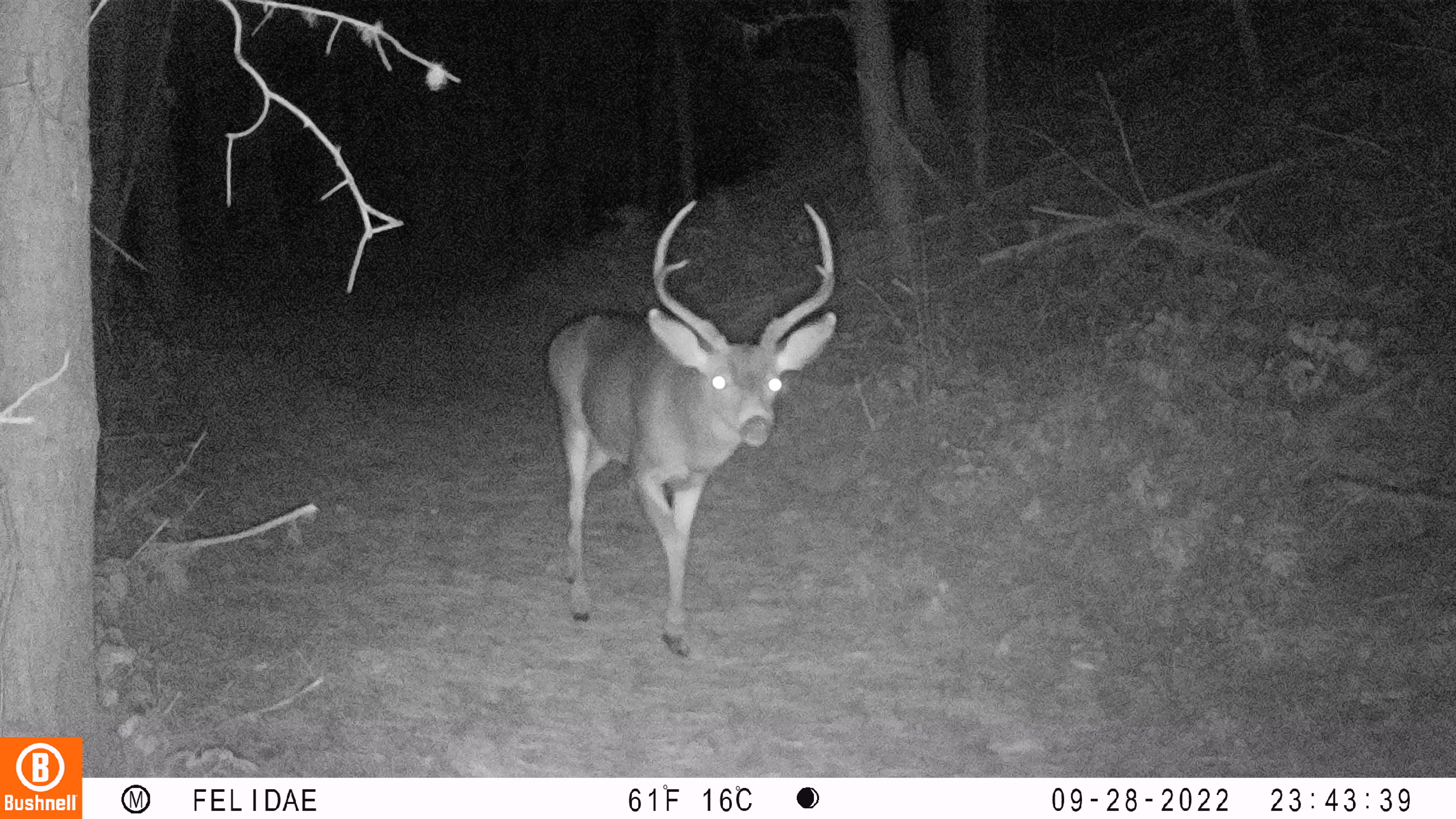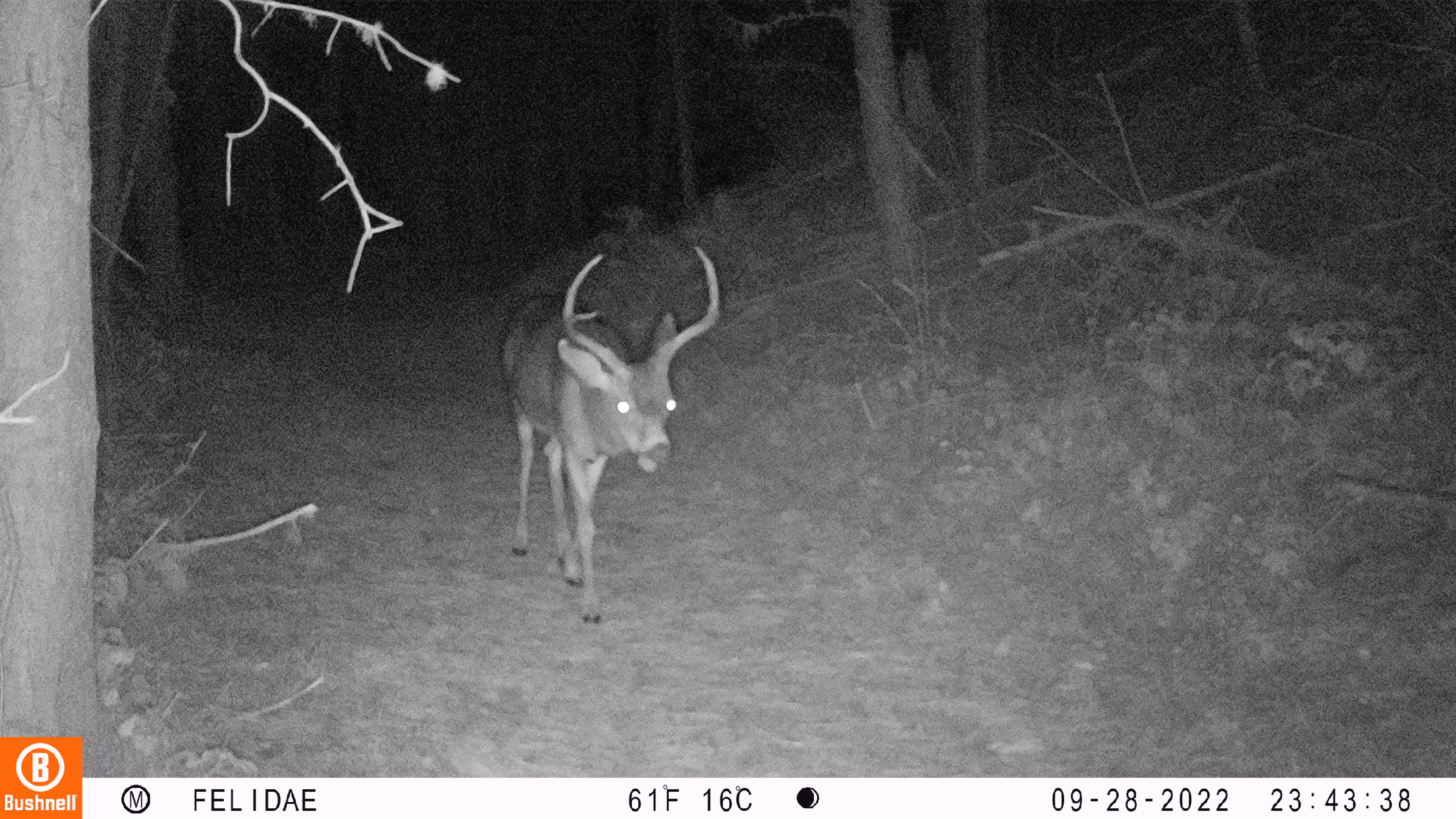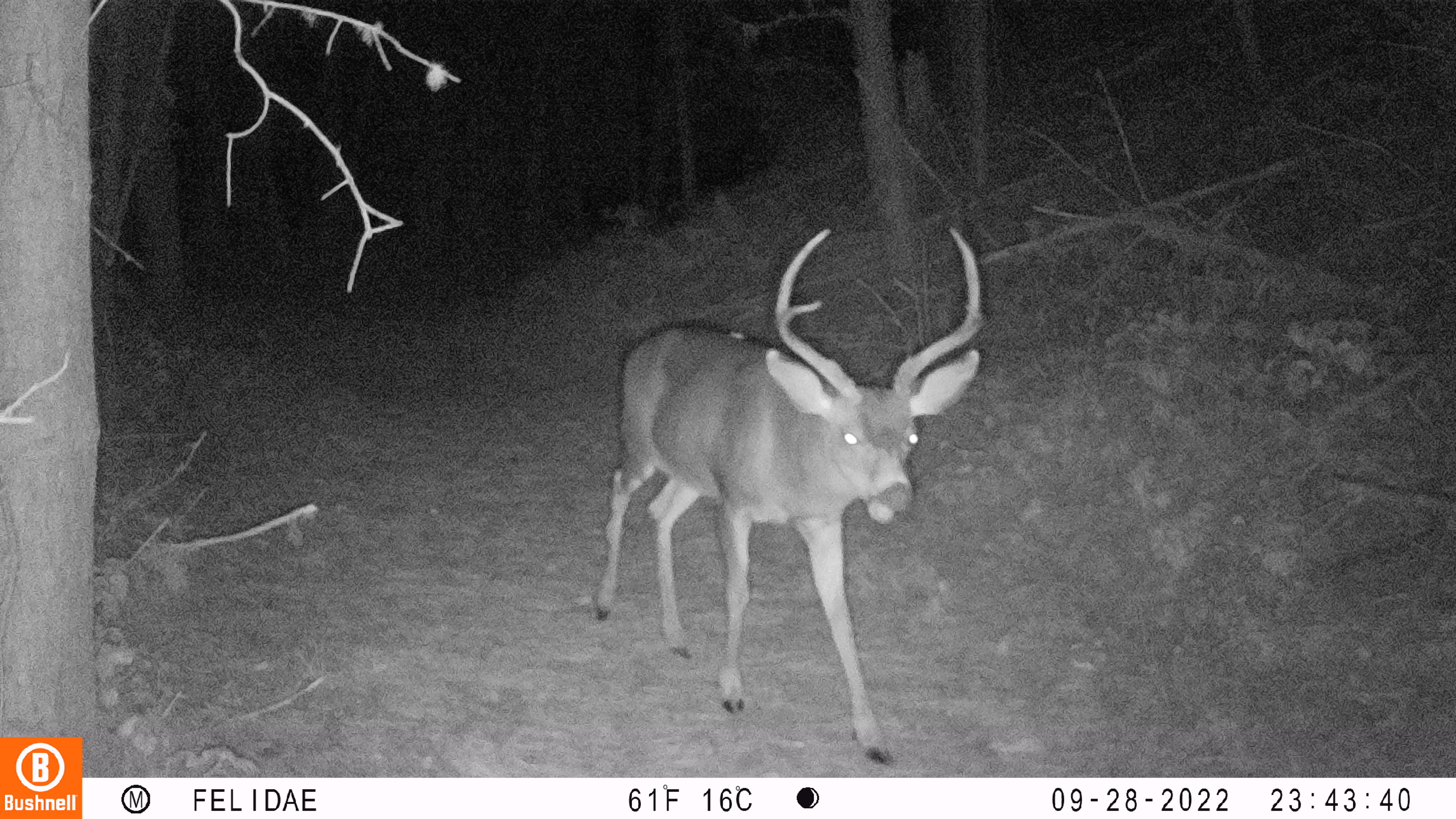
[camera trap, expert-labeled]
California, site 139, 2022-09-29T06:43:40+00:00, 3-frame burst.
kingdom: Animalia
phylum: Chordata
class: Mammalia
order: Artiodactyla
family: Cervidae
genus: Odocoileus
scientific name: Odocoileus hemionus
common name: mule deer